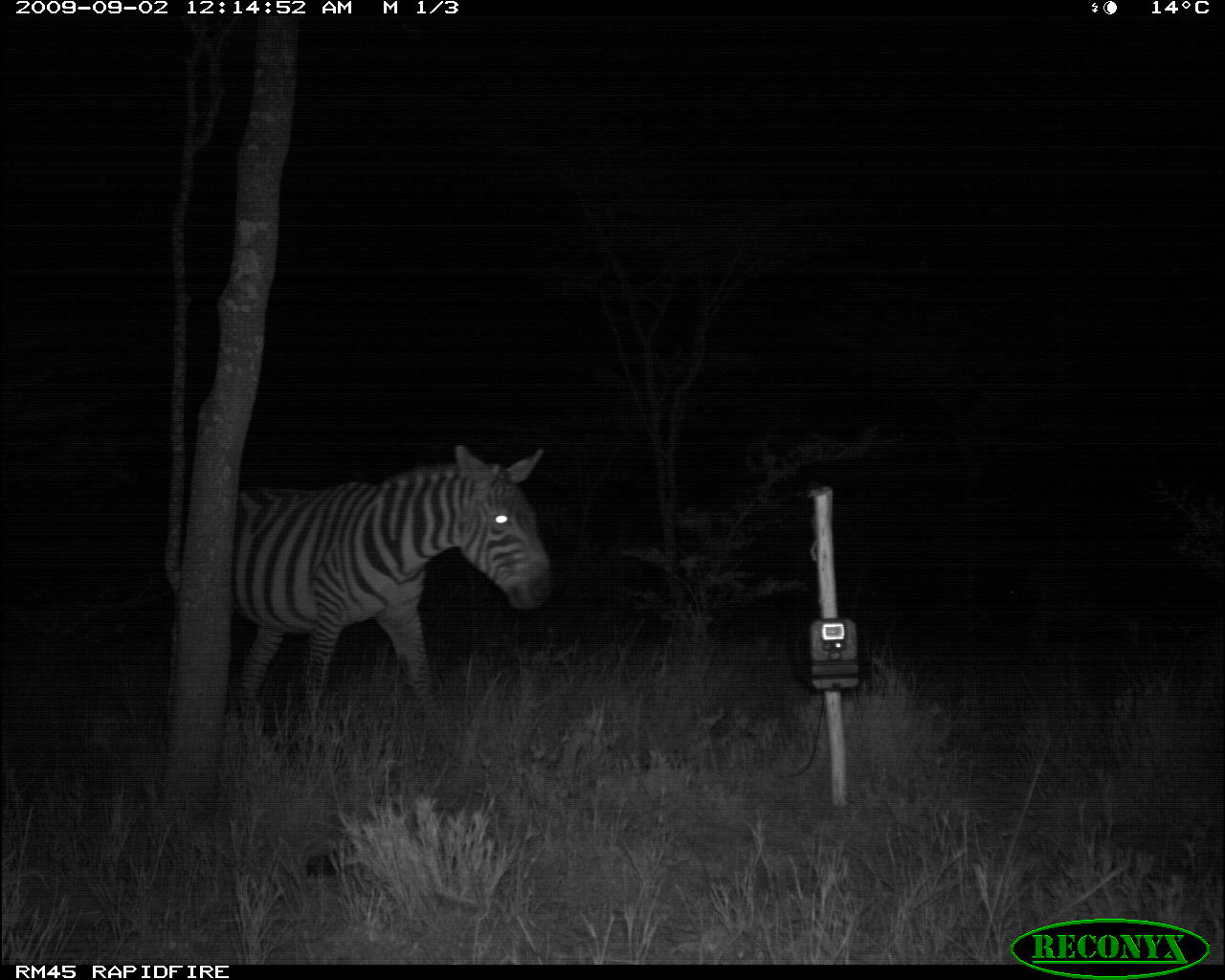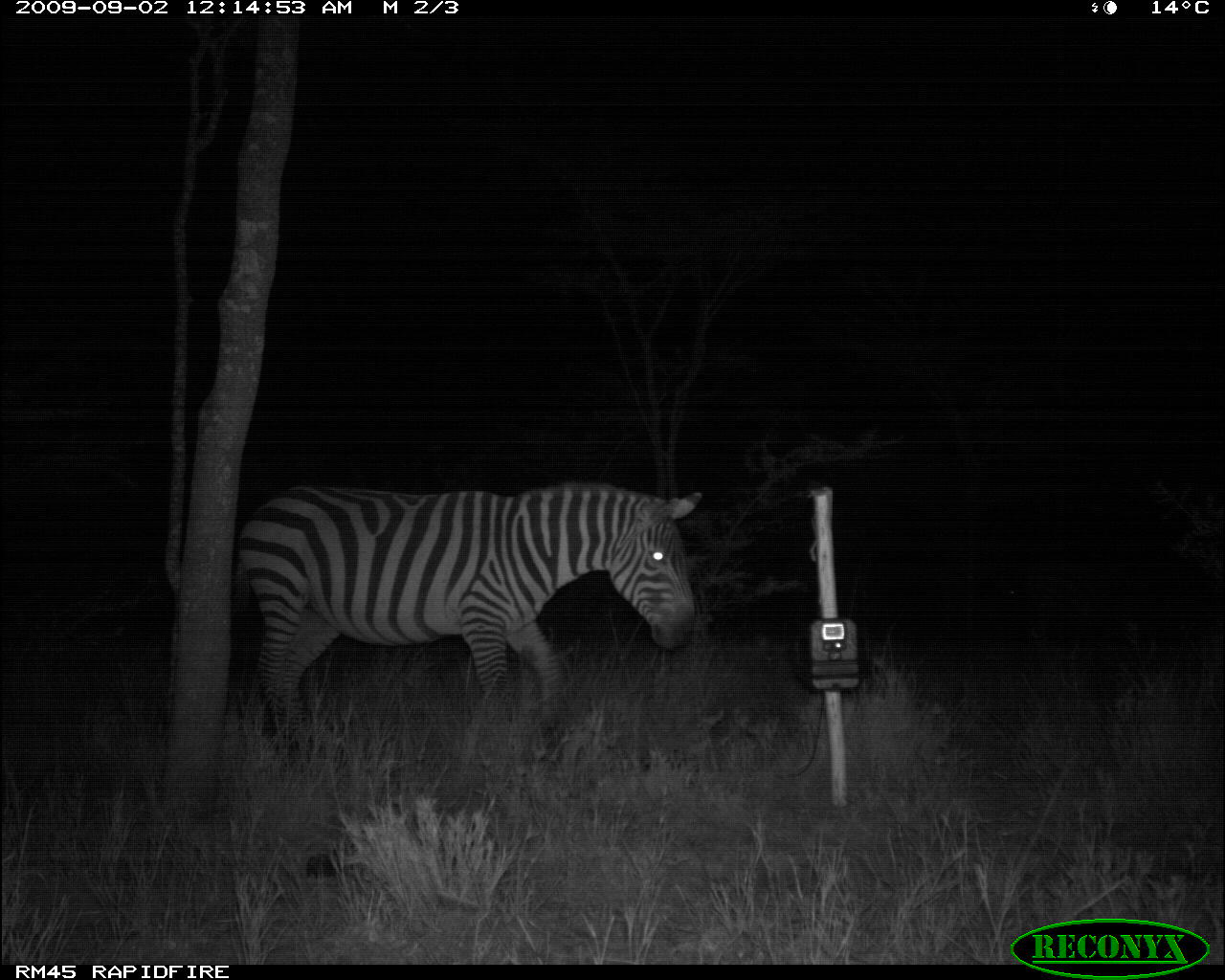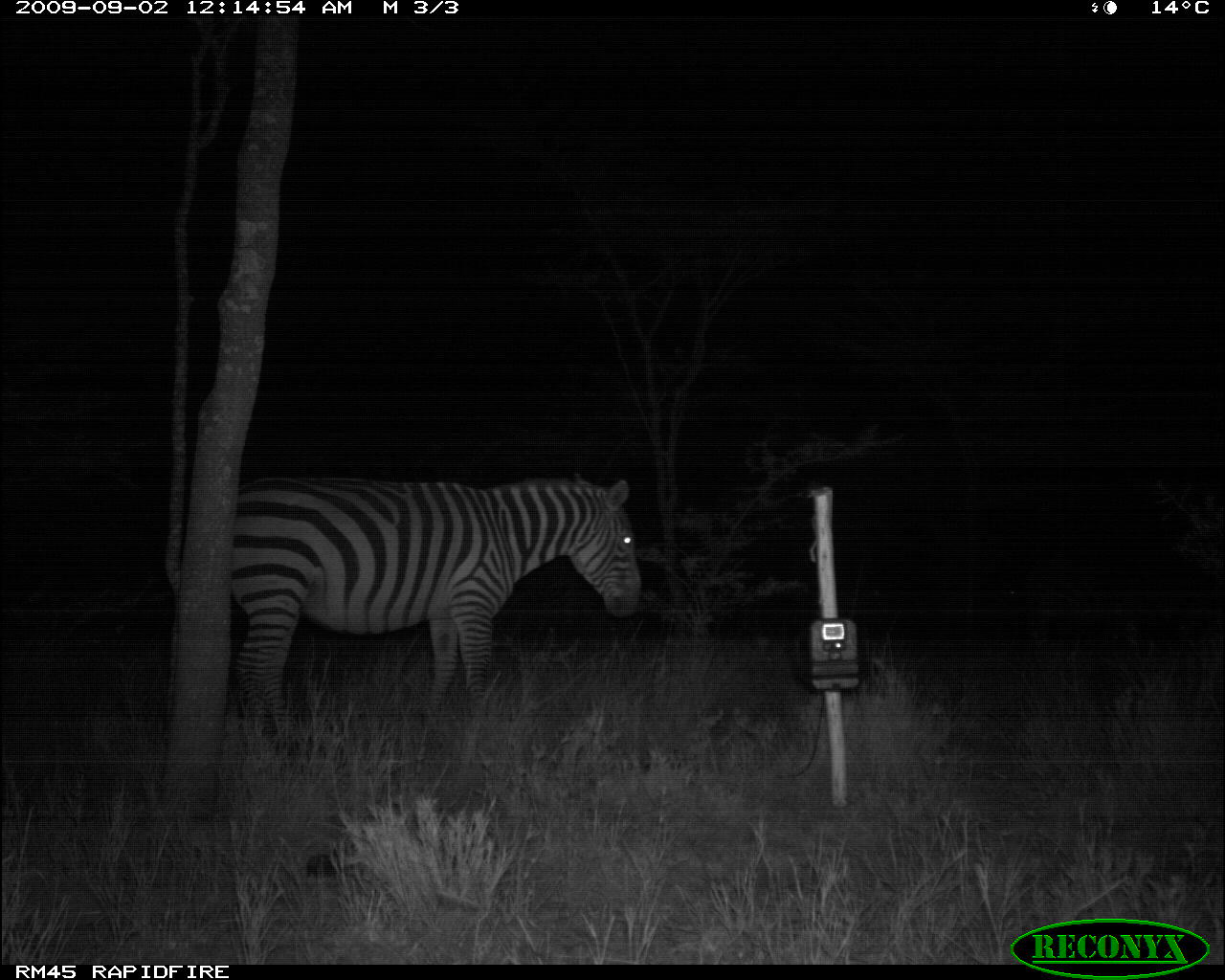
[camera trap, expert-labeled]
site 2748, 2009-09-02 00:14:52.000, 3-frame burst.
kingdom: Animalia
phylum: Chordata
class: Mammalia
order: Perissodactyla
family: Equidae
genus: Equus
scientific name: Equus quagga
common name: plains zebra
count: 1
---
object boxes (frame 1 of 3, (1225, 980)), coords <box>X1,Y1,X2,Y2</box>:
equus quagga: <box>221,436,556,765</box>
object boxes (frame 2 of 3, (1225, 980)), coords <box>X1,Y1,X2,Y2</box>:
equus quagga: <box>229,474,706,762</box>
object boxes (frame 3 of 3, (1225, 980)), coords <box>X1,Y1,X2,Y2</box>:
equus quagga: <box>161,466,647,752</box>